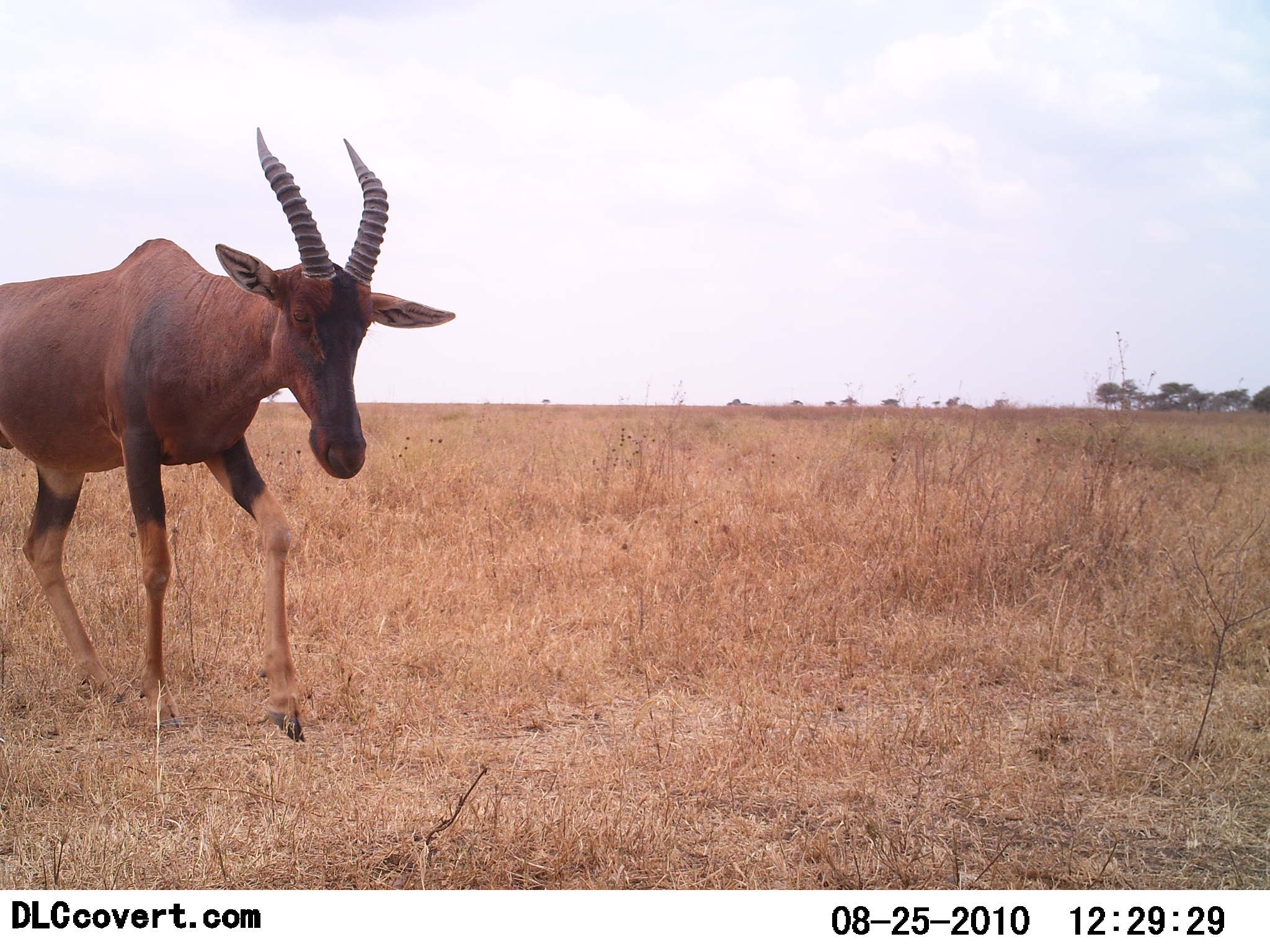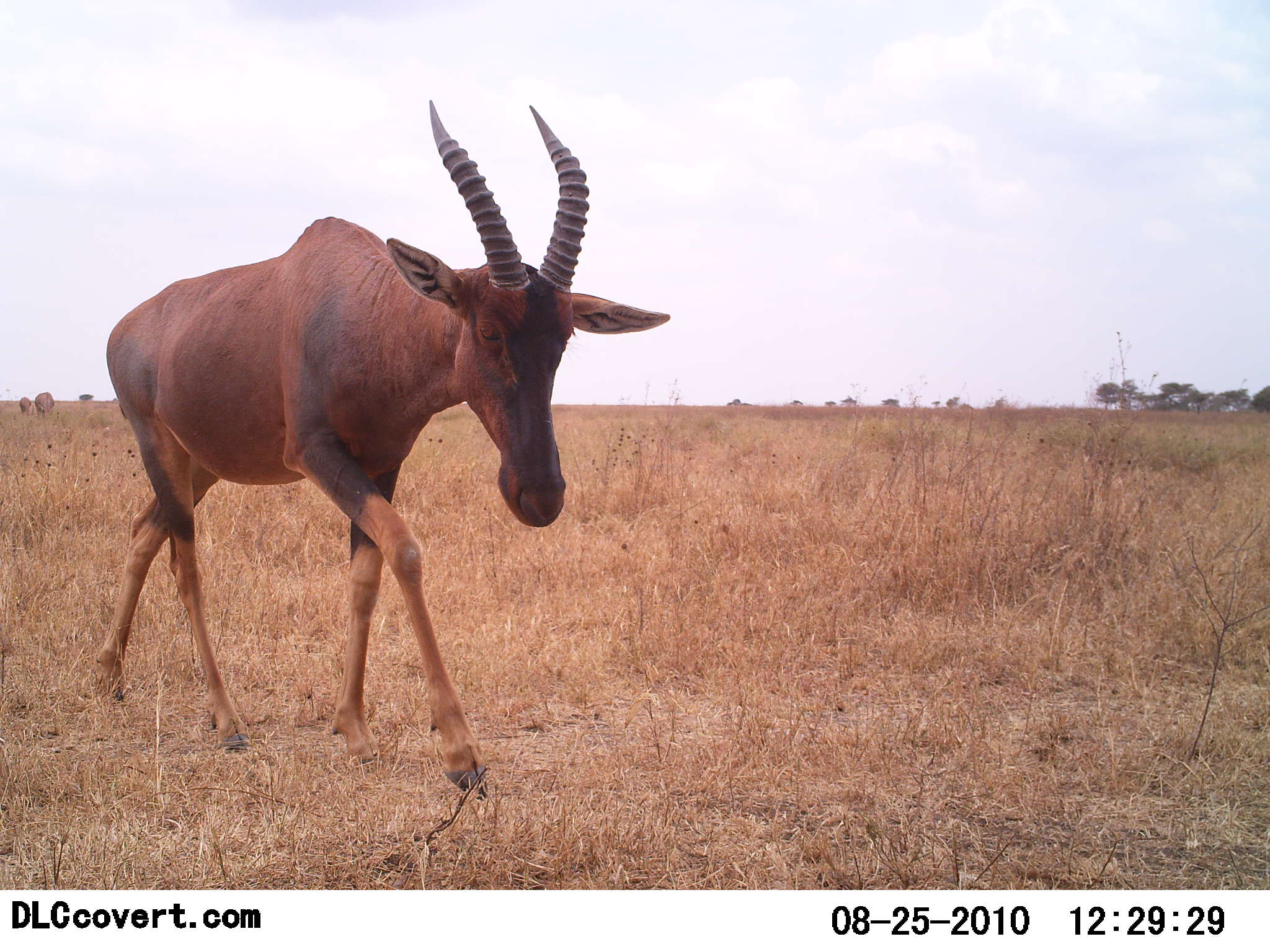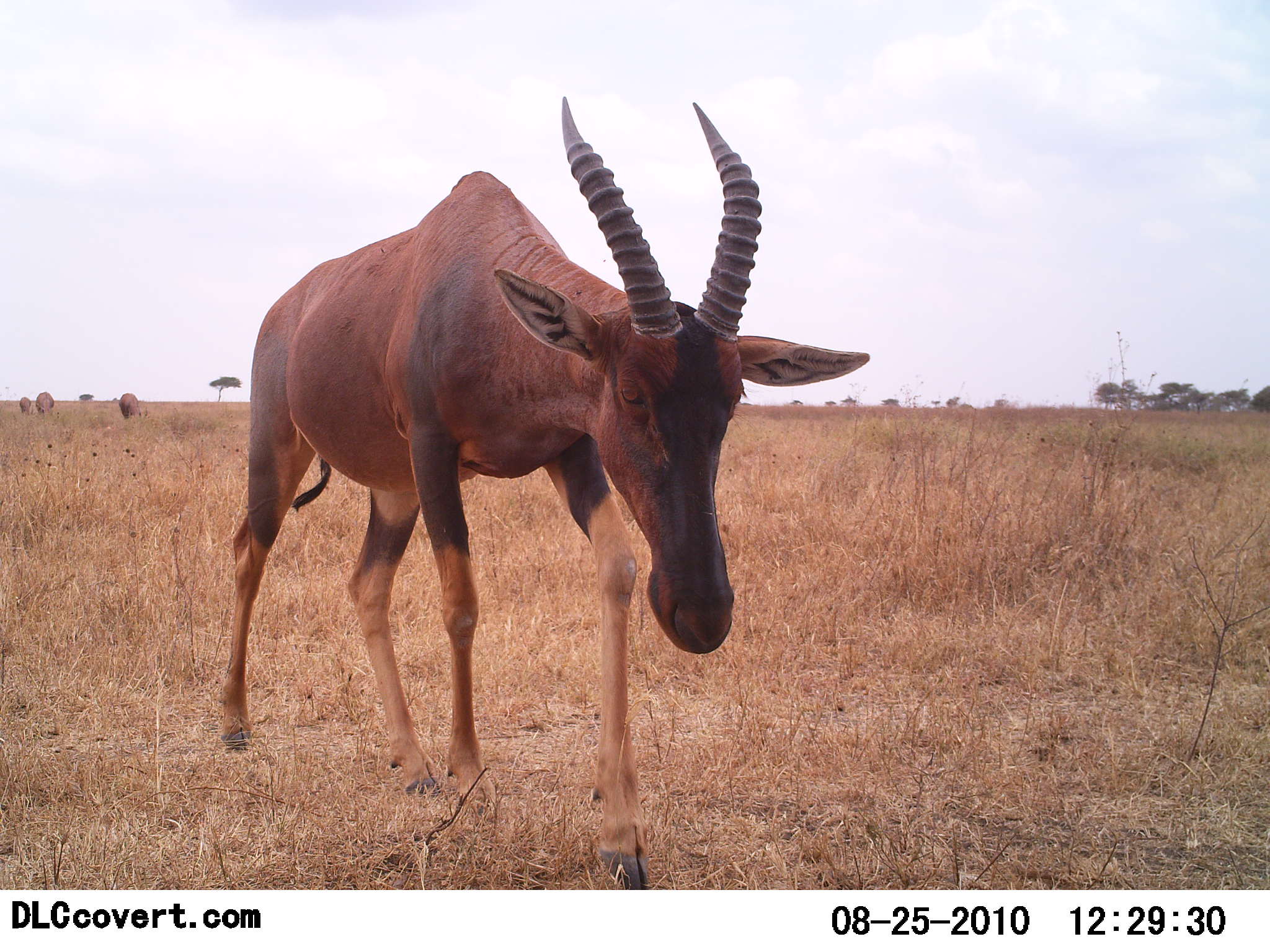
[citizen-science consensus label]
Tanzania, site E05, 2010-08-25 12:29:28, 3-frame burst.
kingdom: Animalia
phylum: Chordata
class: Mammalia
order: Artiodactyla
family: Bovidae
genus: Damaliscus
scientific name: Damaliscus lunatus jimela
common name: topi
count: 1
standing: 6%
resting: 0%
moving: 88%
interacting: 0%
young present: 0%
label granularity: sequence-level